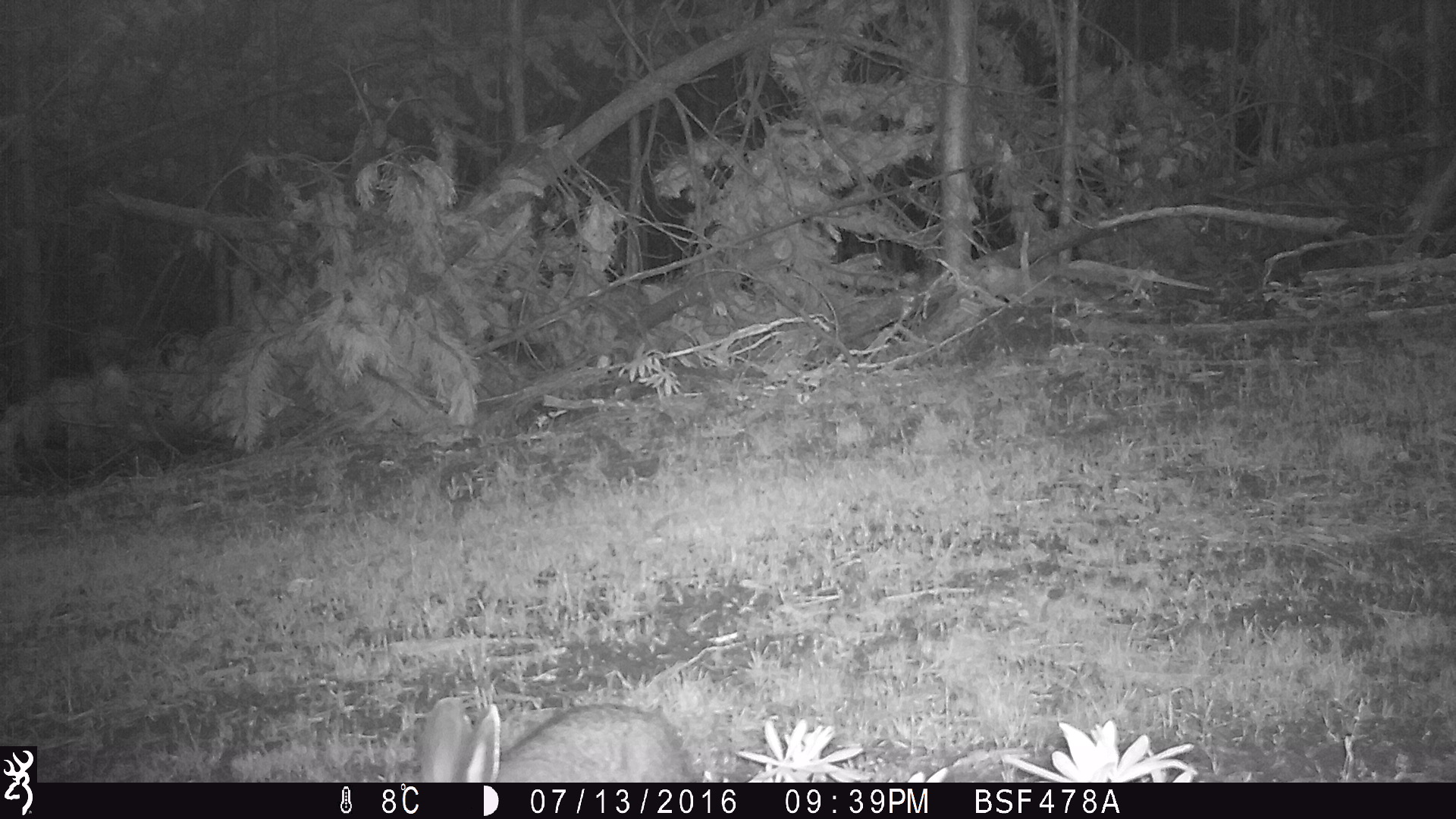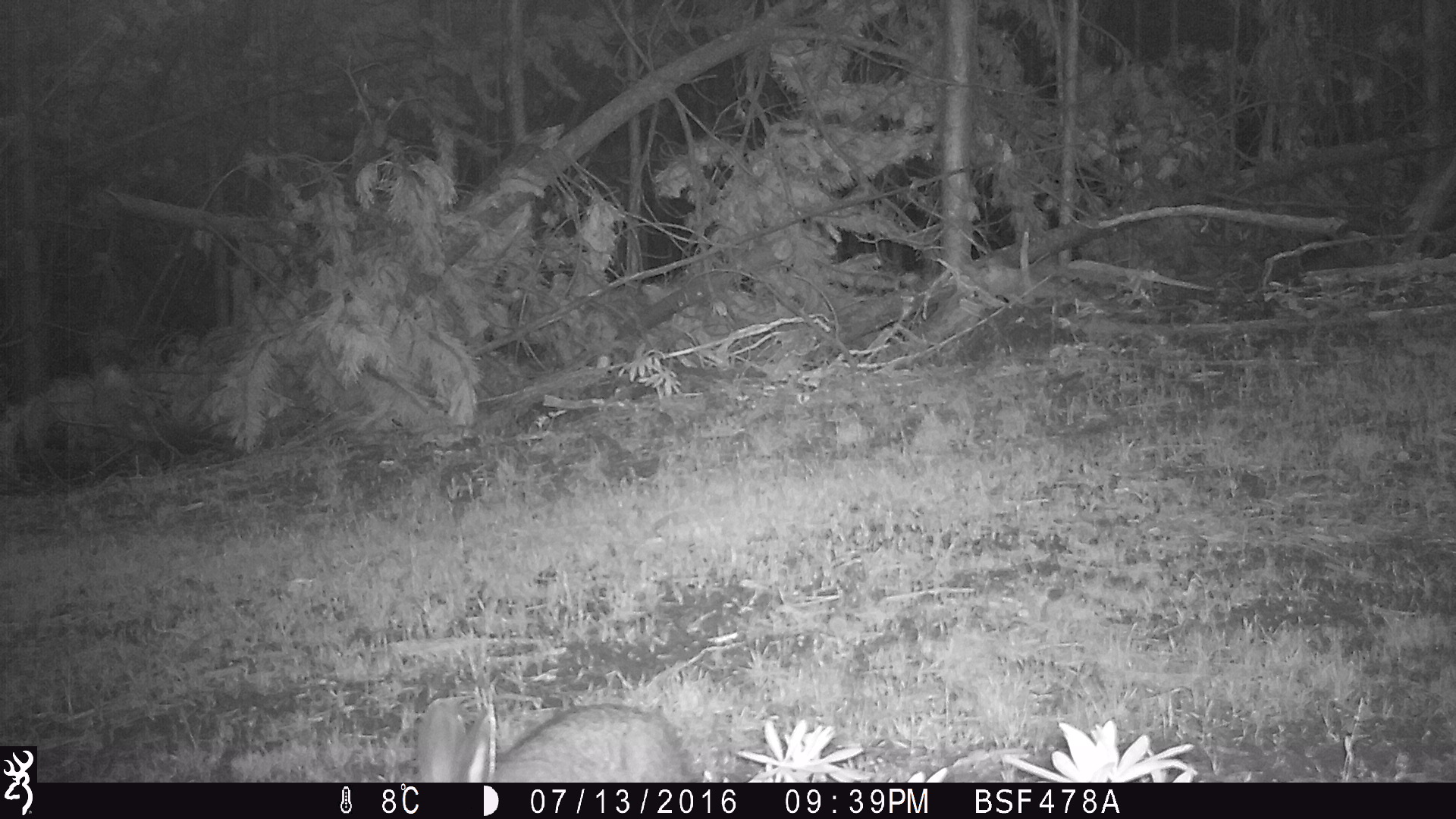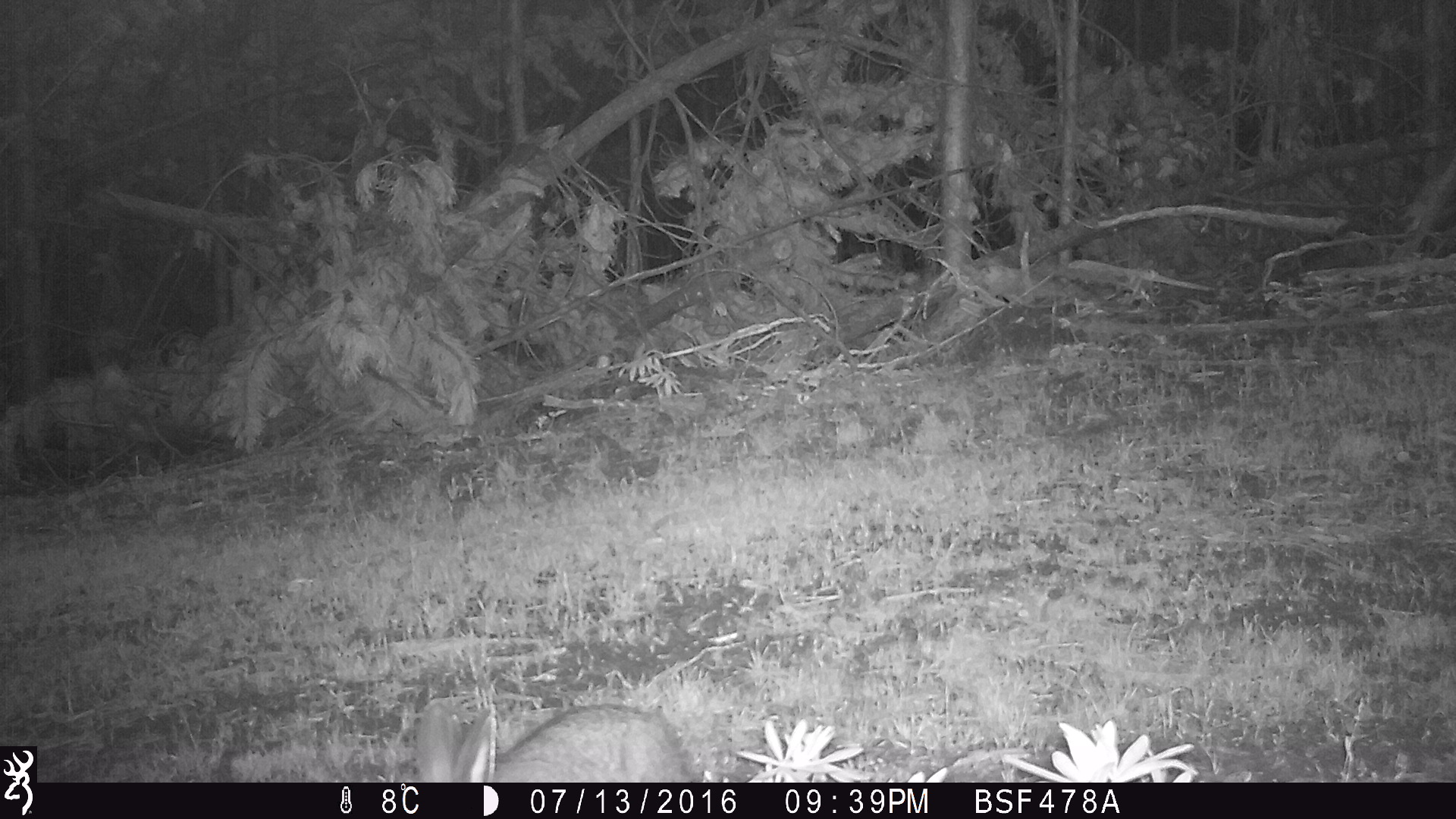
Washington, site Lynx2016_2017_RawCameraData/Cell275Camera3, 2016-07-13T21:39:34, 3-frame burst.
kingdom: Animalia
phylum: Chordata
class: Mammalia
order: Lagomorpha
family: Leporidae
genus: Lepus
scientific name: Lepus americanus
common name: snowshoe hare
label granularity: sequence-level